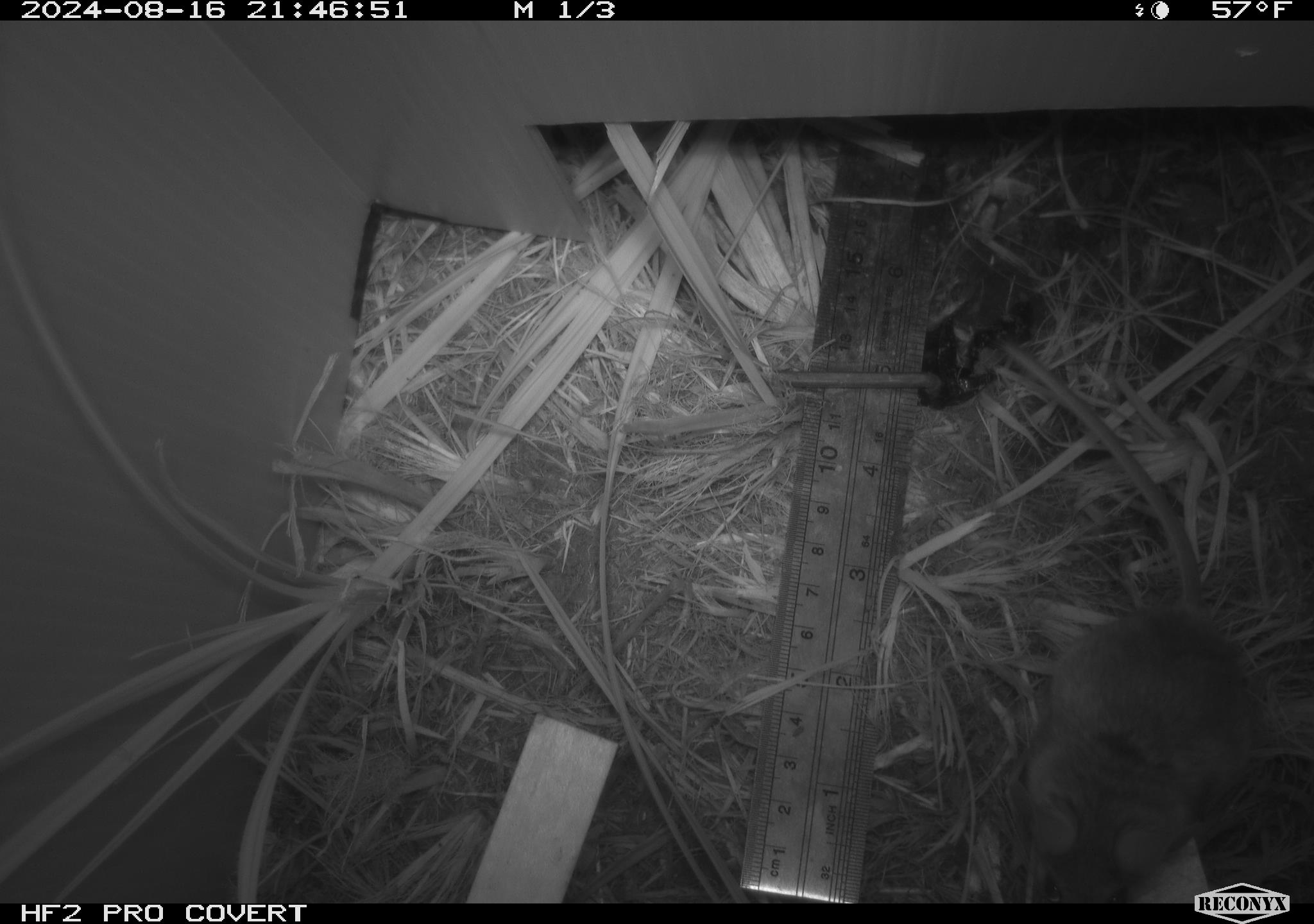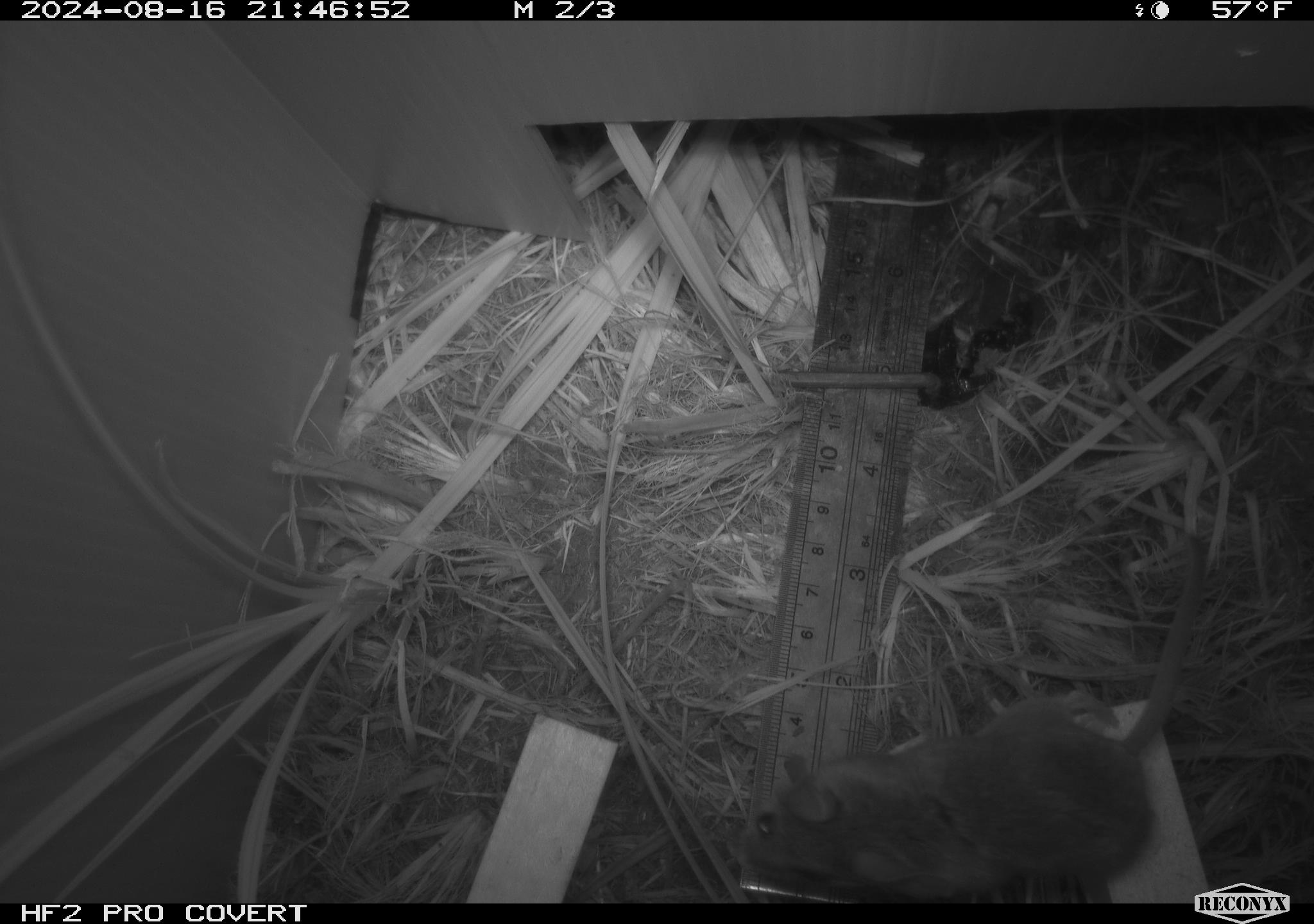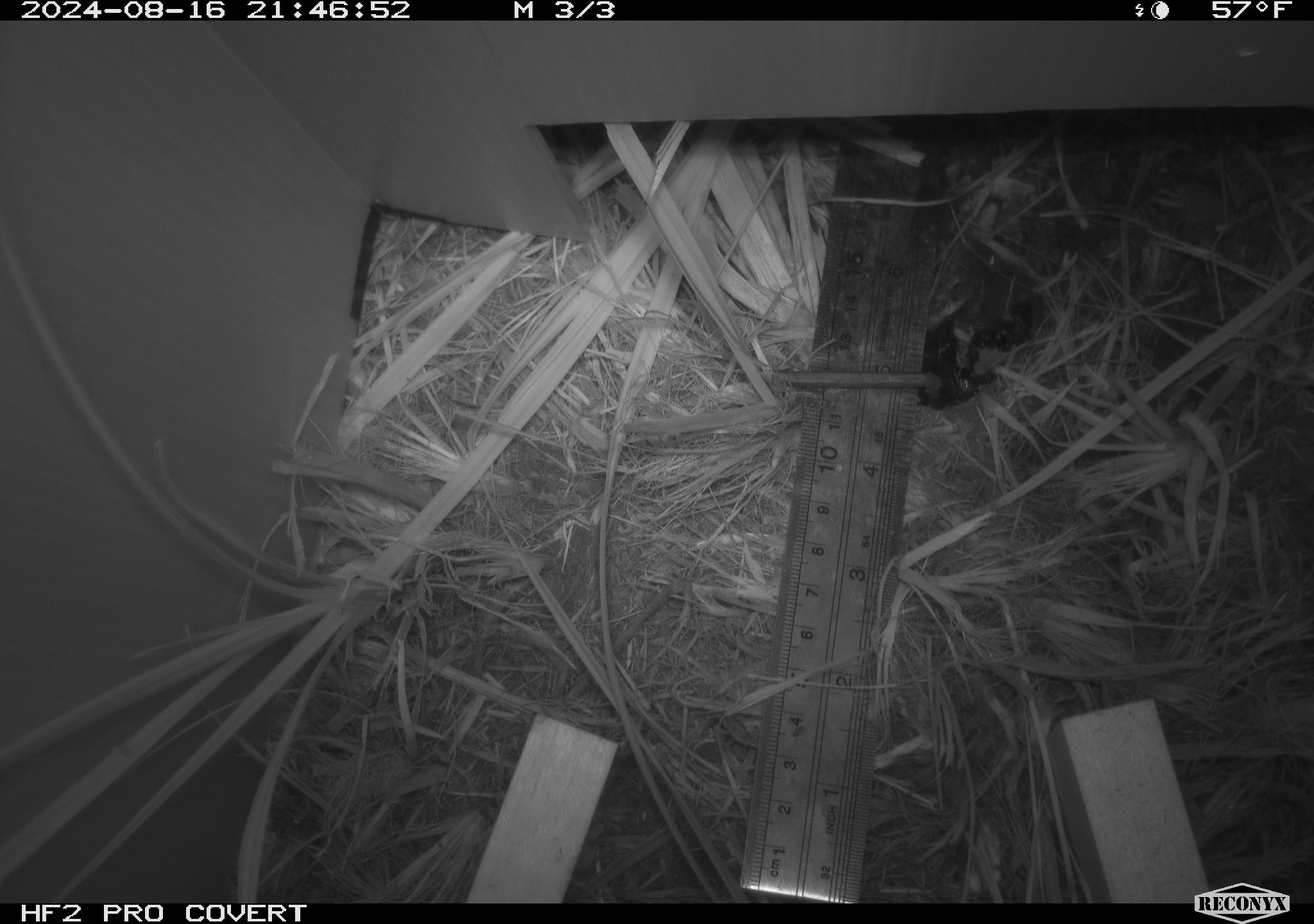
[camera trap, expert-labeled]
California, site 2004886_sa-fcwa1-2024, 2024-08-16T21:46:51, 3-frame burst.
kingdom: Animalia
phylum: Chordata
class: Mammalia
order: Rodentia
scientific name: Rodentia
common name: mouse species